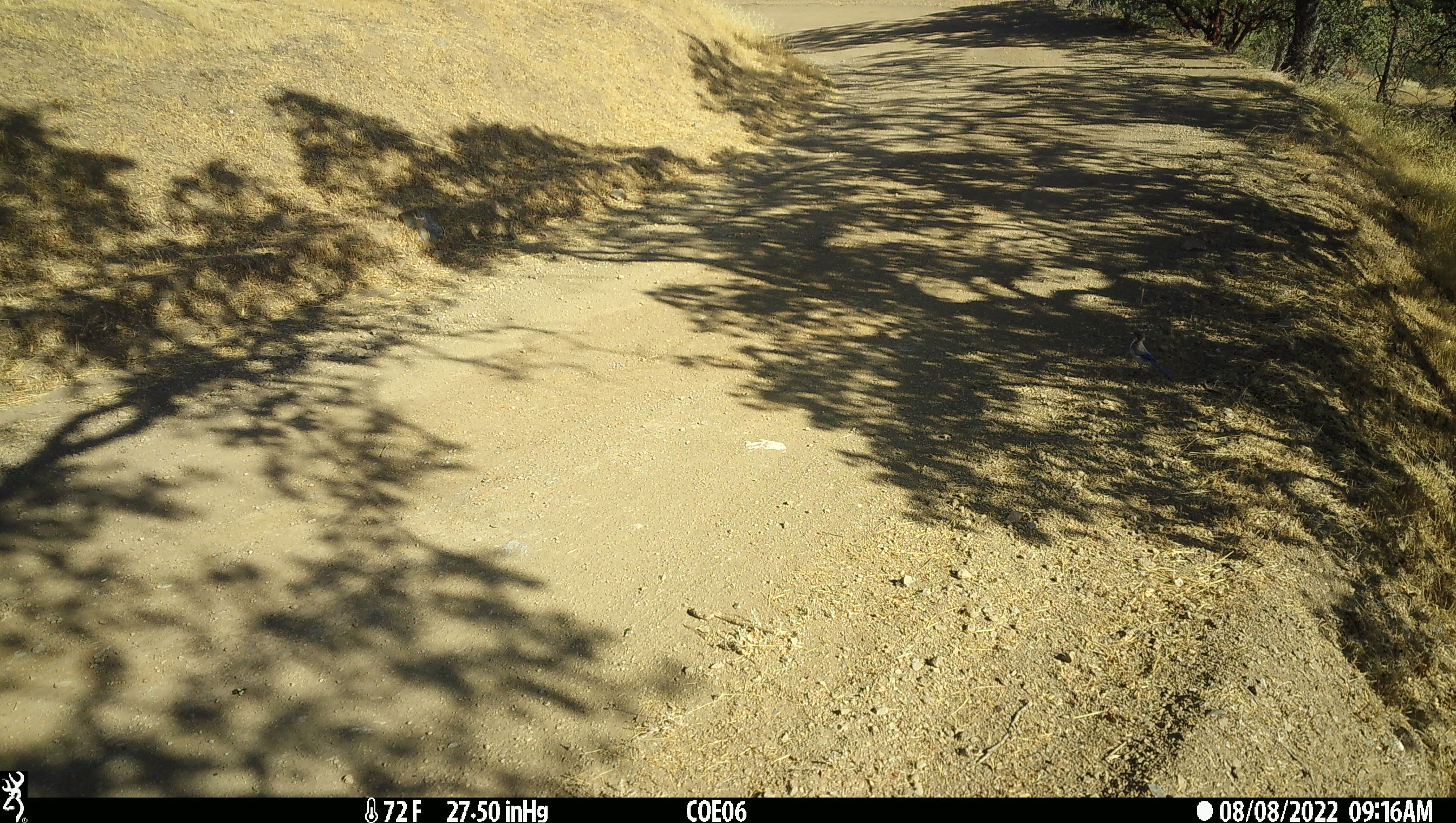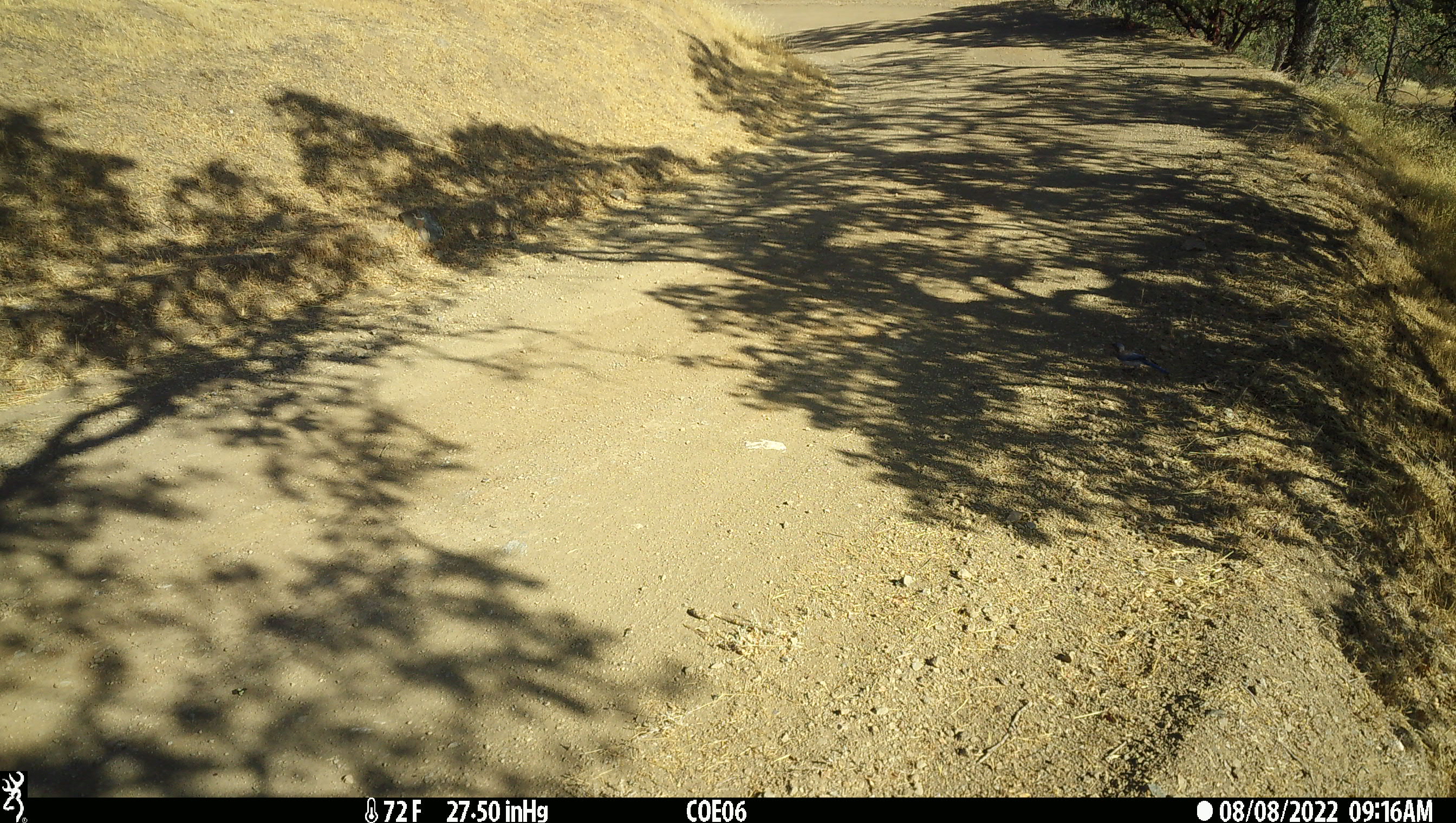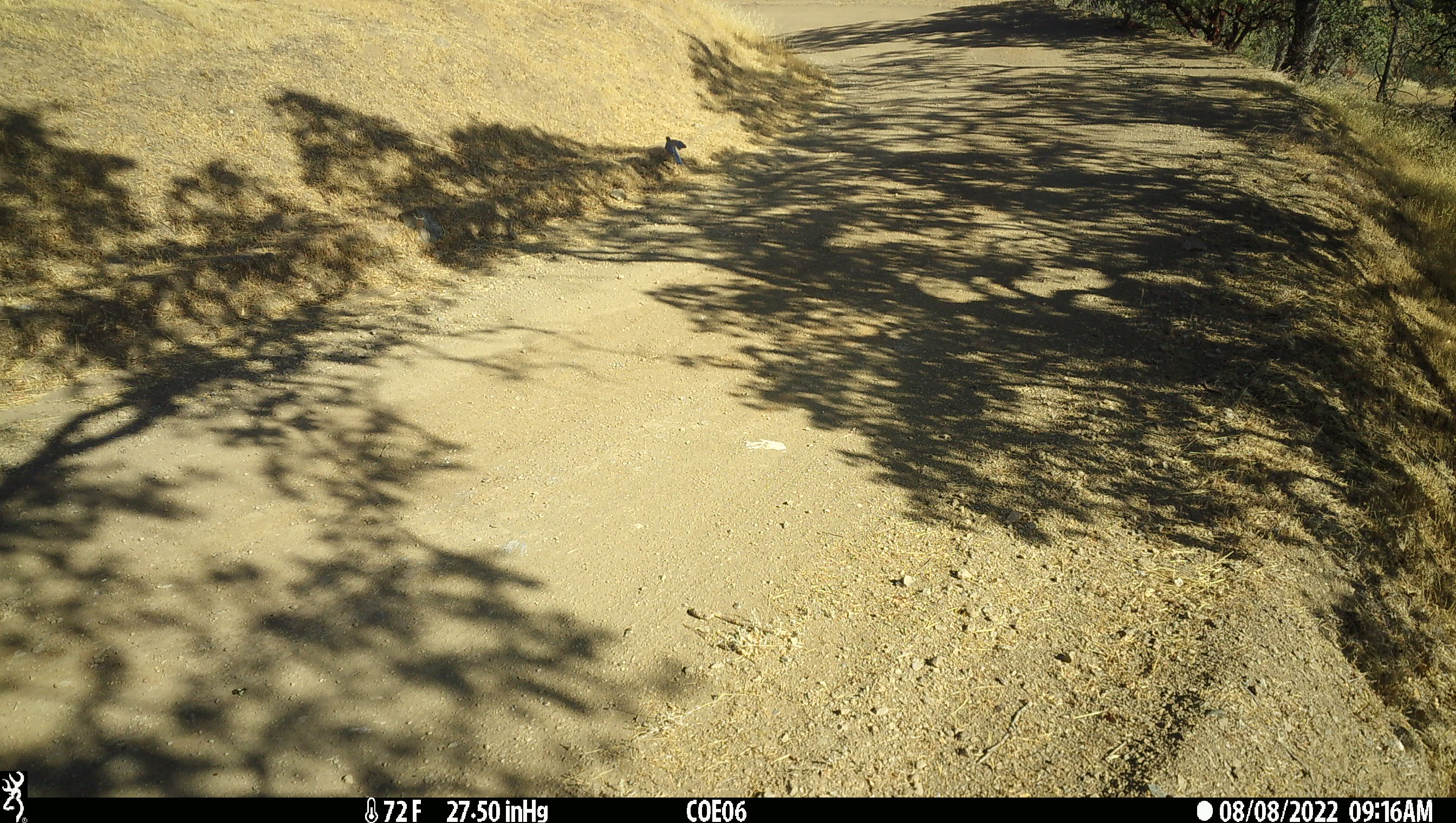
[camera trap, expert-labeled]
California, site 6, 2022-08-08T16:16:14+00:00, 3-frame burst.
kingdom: Animalia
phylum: Chordata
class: Aves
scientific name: Aves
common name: bird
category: unknown bird